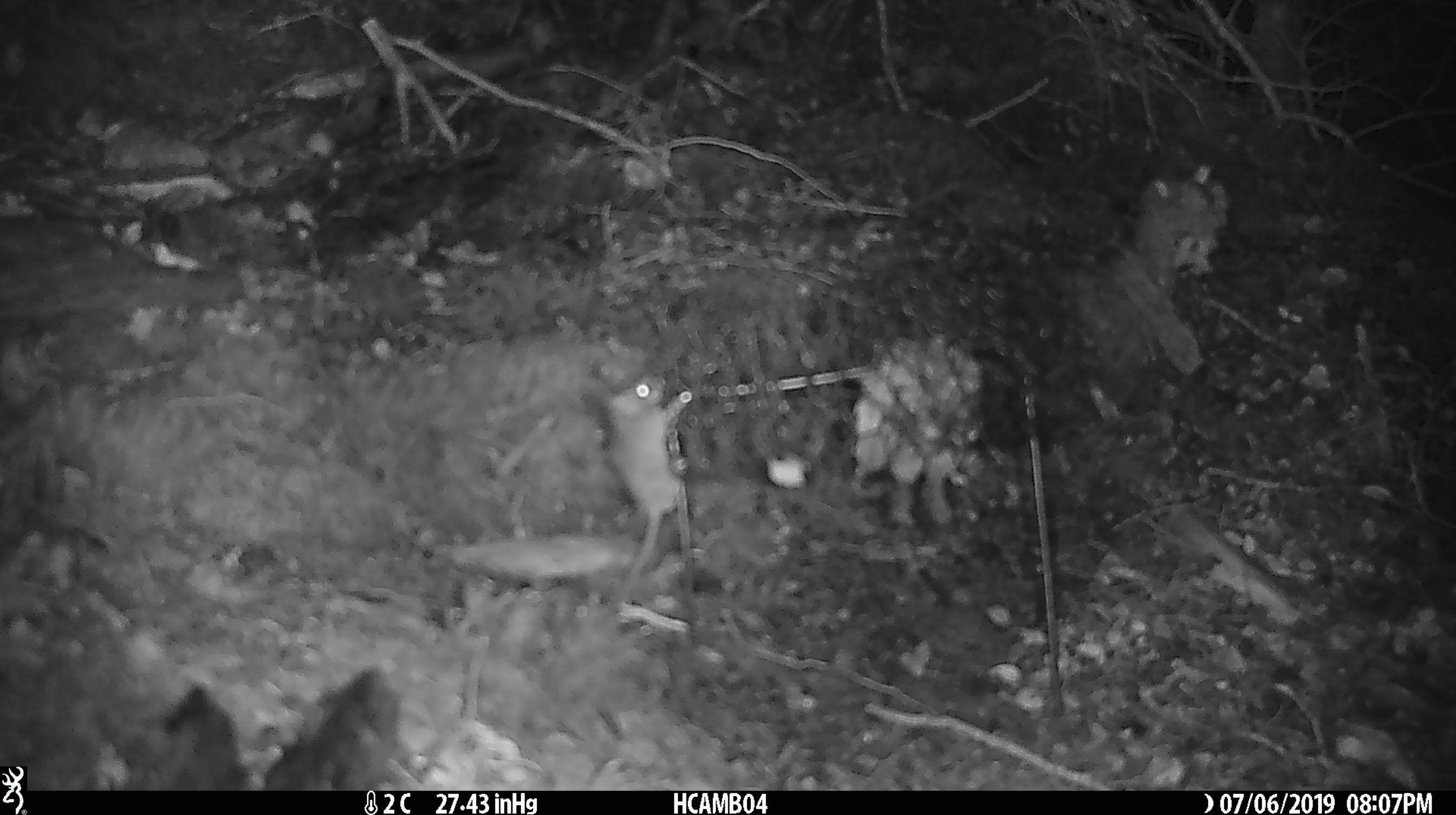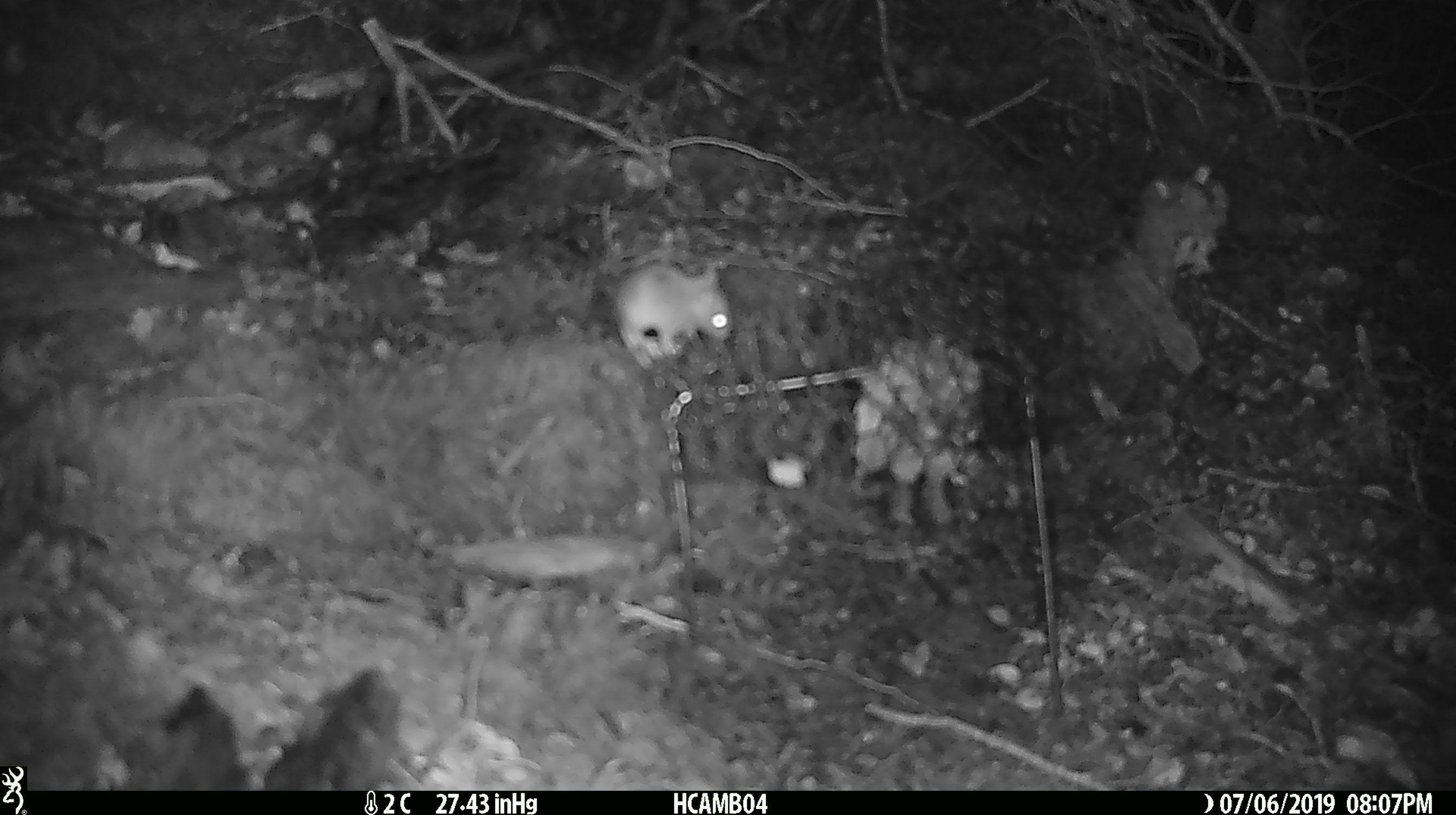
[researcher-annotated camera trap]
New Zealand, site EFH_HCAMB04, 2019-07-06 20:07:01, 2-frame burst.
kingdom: Animalia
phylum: Chordata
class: Mammalia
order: Rodentia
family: Muridae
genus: Mus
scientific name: Mus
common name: mouse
Mouse (Mus).